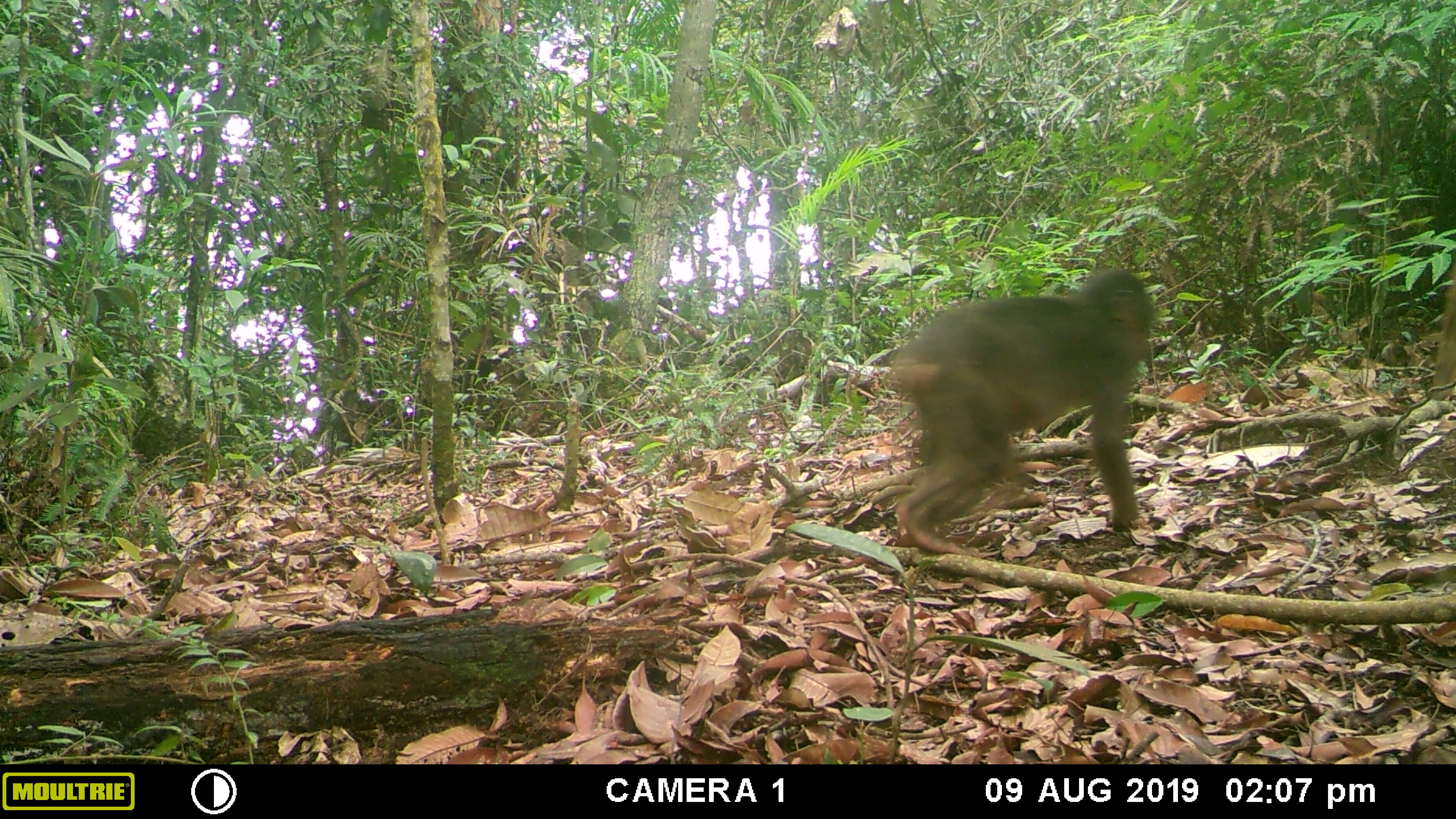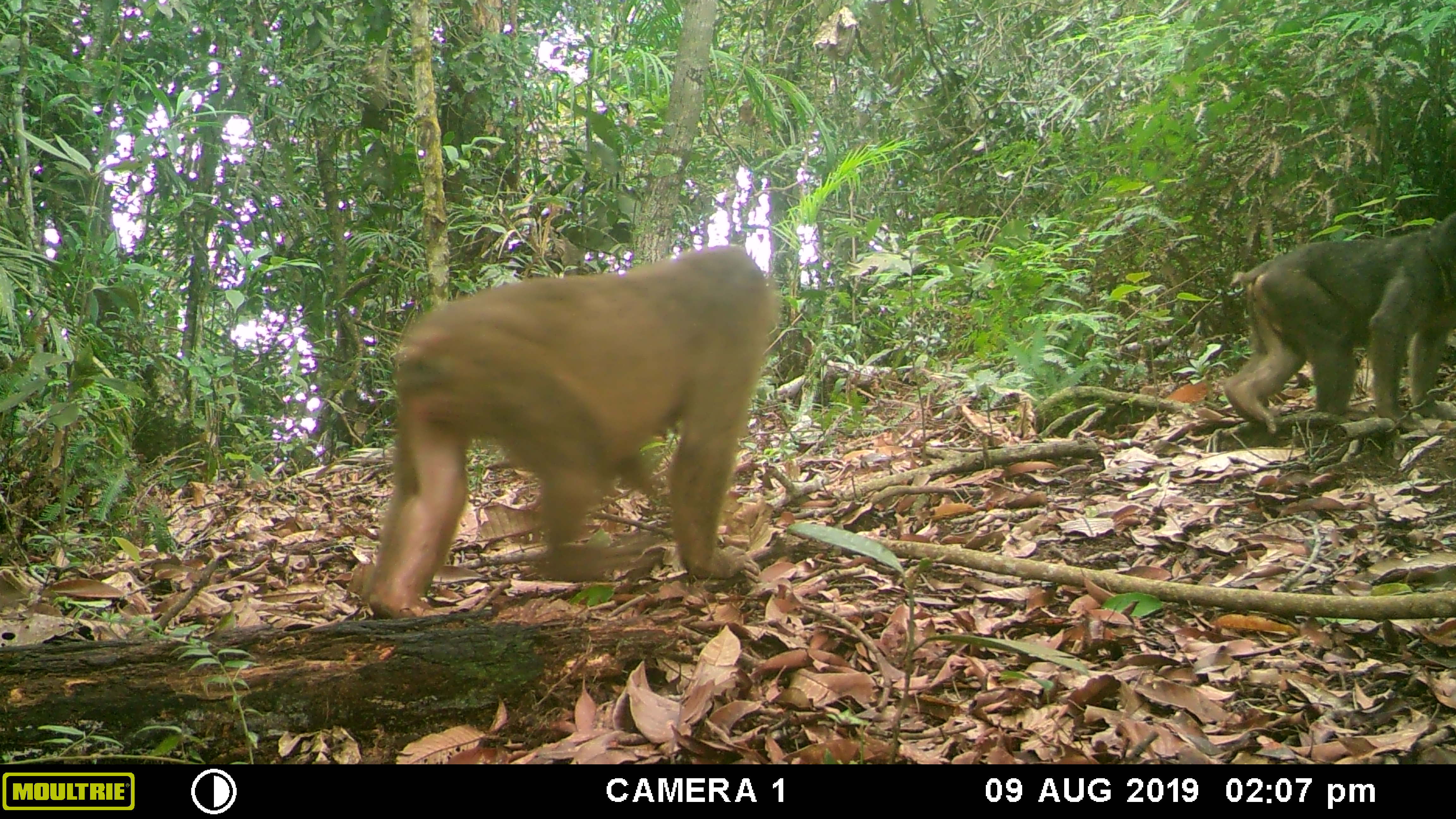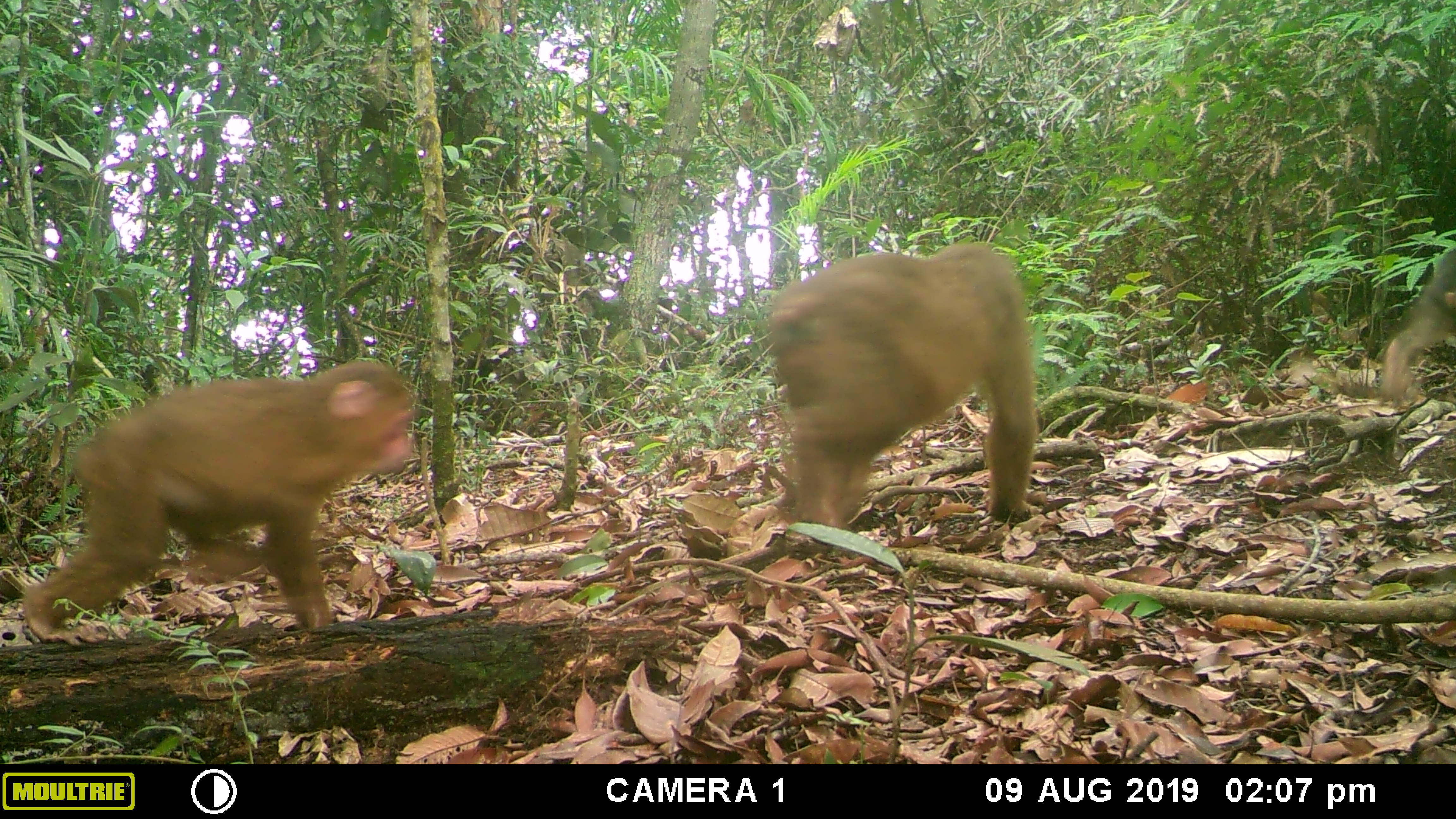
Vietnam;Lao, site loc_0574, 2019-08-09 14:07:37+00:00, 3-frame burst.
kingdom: Animalia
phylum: Chordata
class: Mammalia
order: Primates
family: Cercopithecidae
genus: Macaca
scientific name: Macaca arctoides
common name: stump-tailed macaque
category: stump tailed macaque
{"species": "stump tailed macaque (stump-tailed macaque) (Macaca arctoides)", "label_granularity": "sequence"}